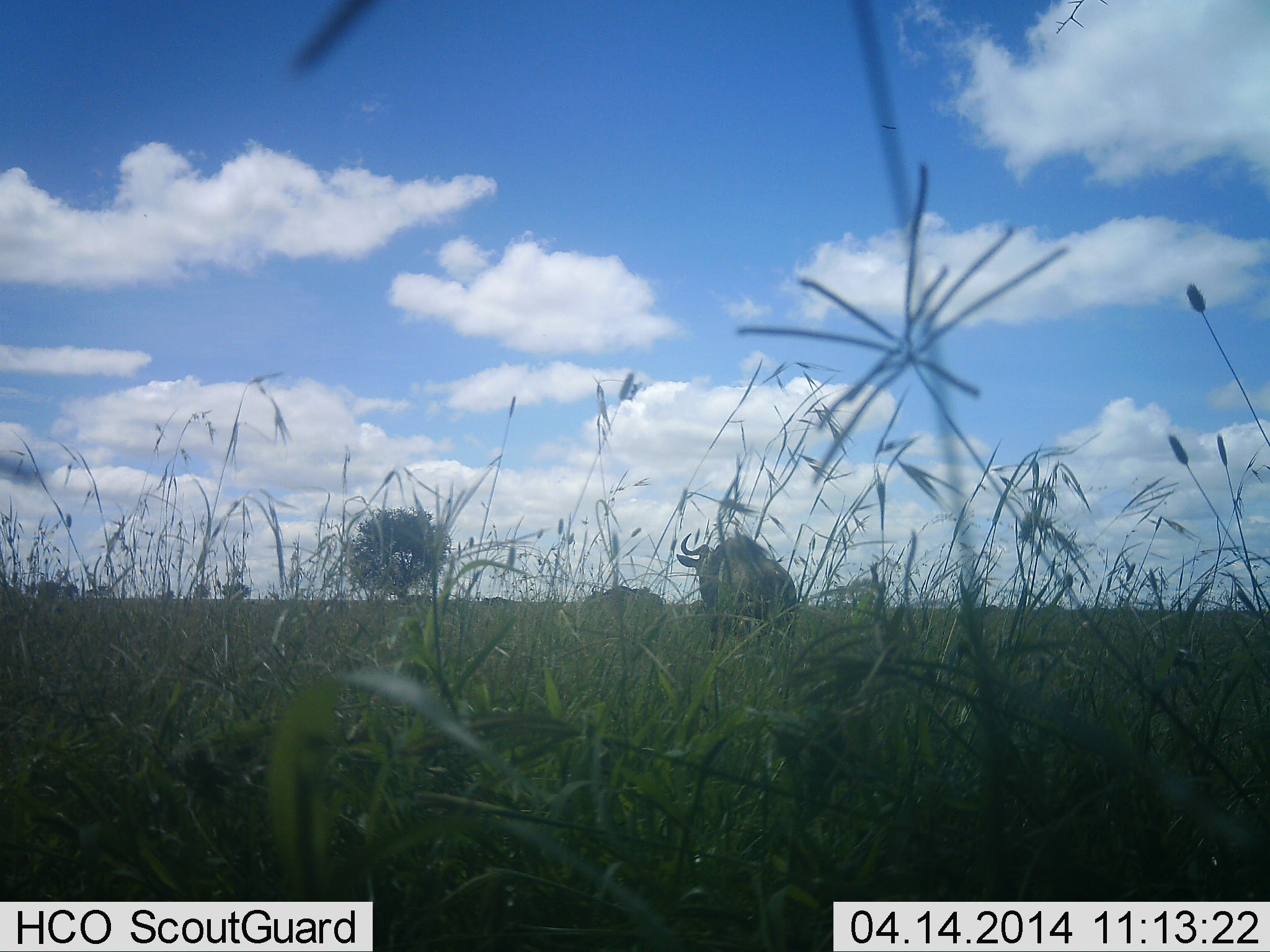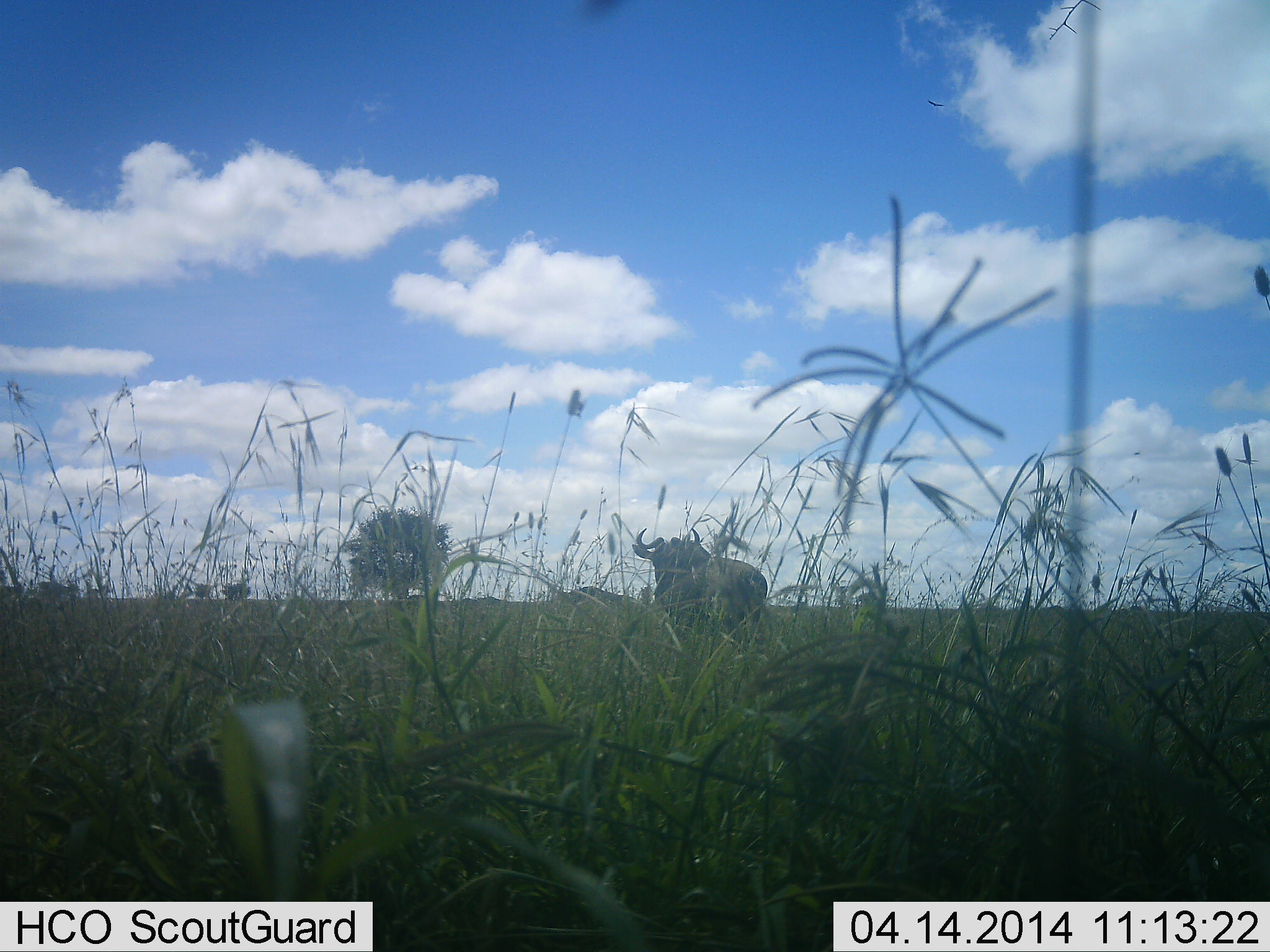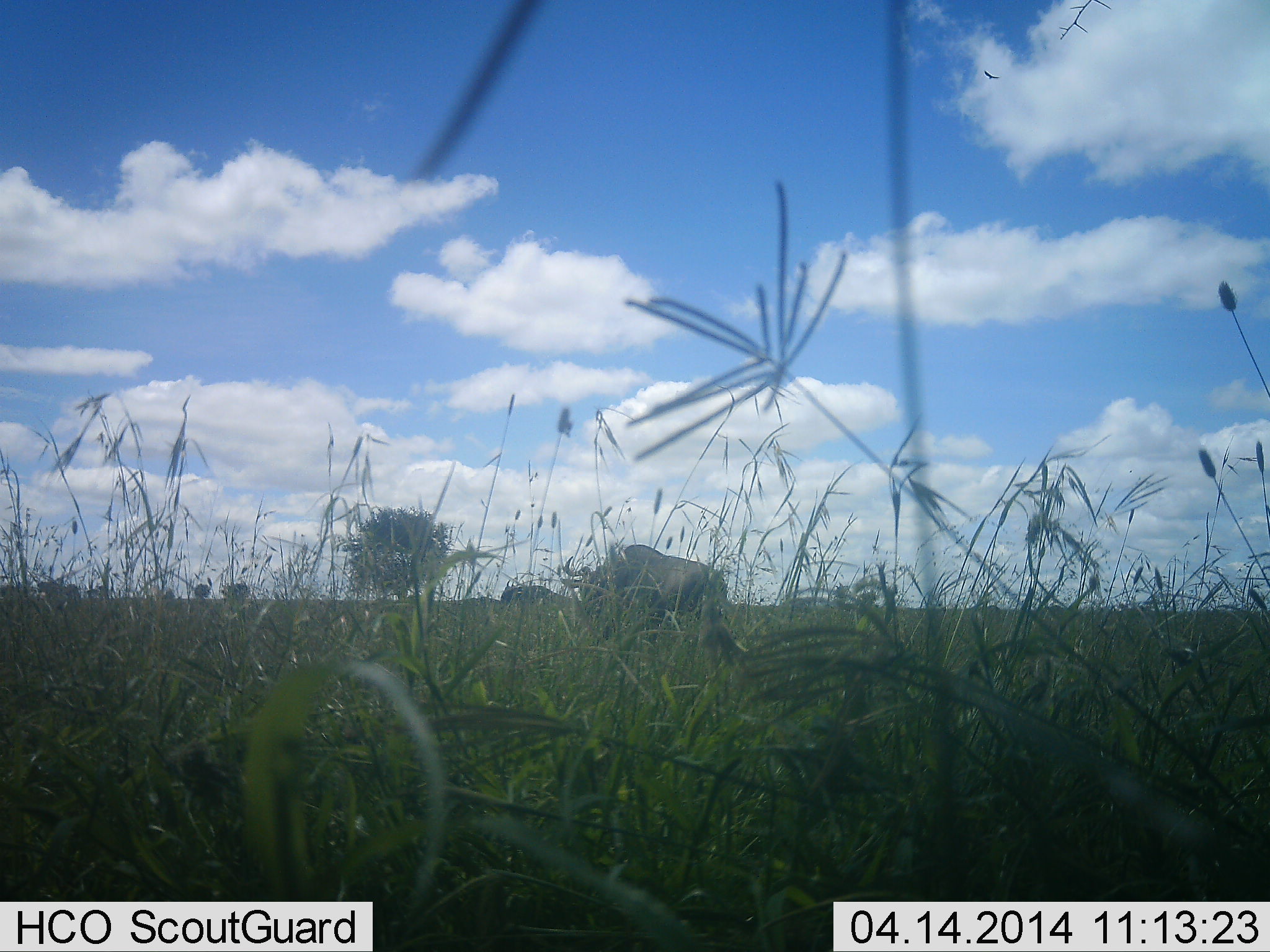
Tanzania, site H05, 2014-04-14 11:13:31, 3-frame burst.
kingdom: Animalia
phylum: Chordata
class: Mammalia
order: Artiodactyla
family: Bovidae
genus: Connochaetes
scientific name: Connochaetes taurinus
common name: blue wildebeest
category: wildebeest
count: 1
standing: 48%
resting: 0%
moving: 54%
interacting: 0%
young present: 0%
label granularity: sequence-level